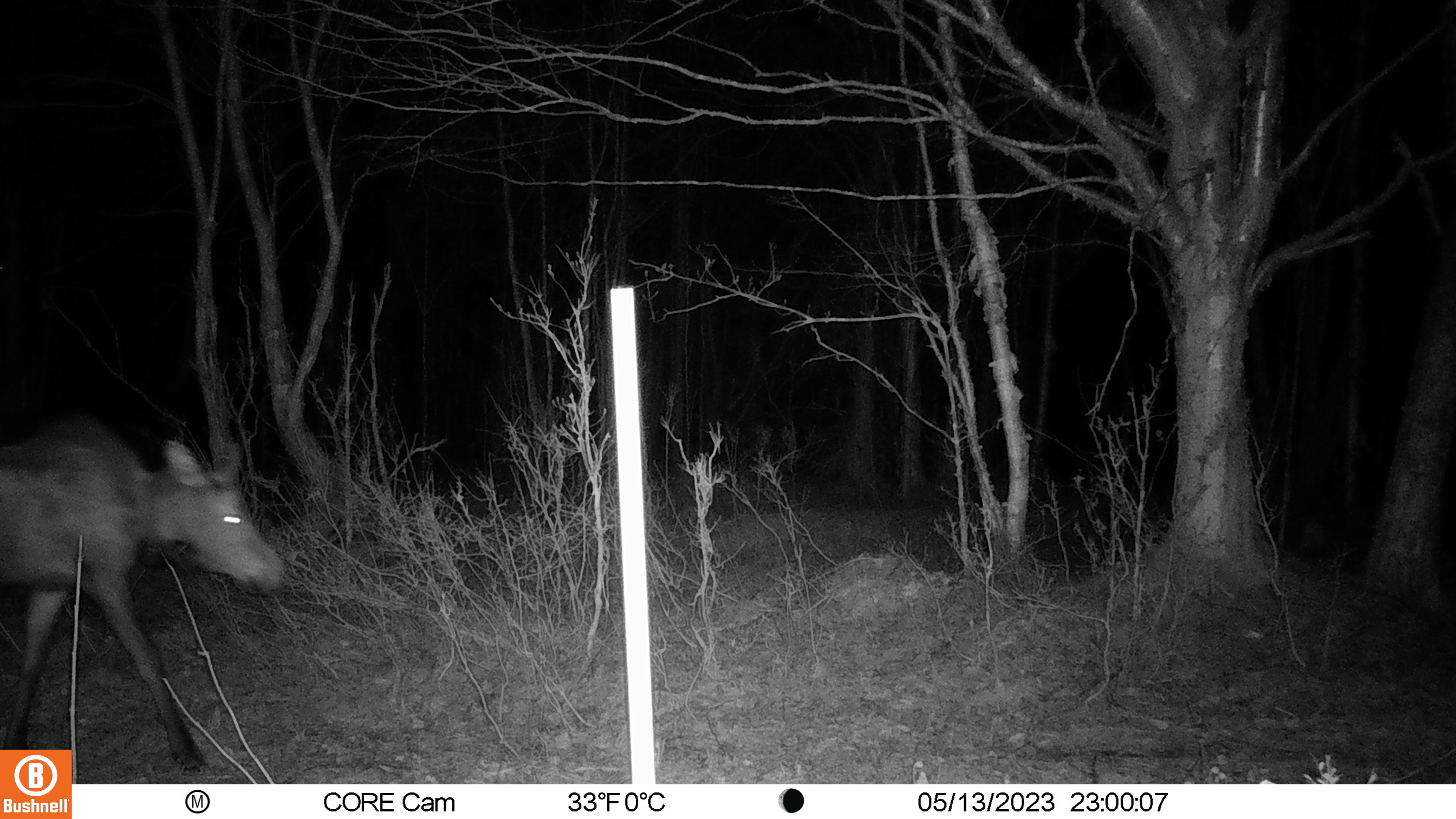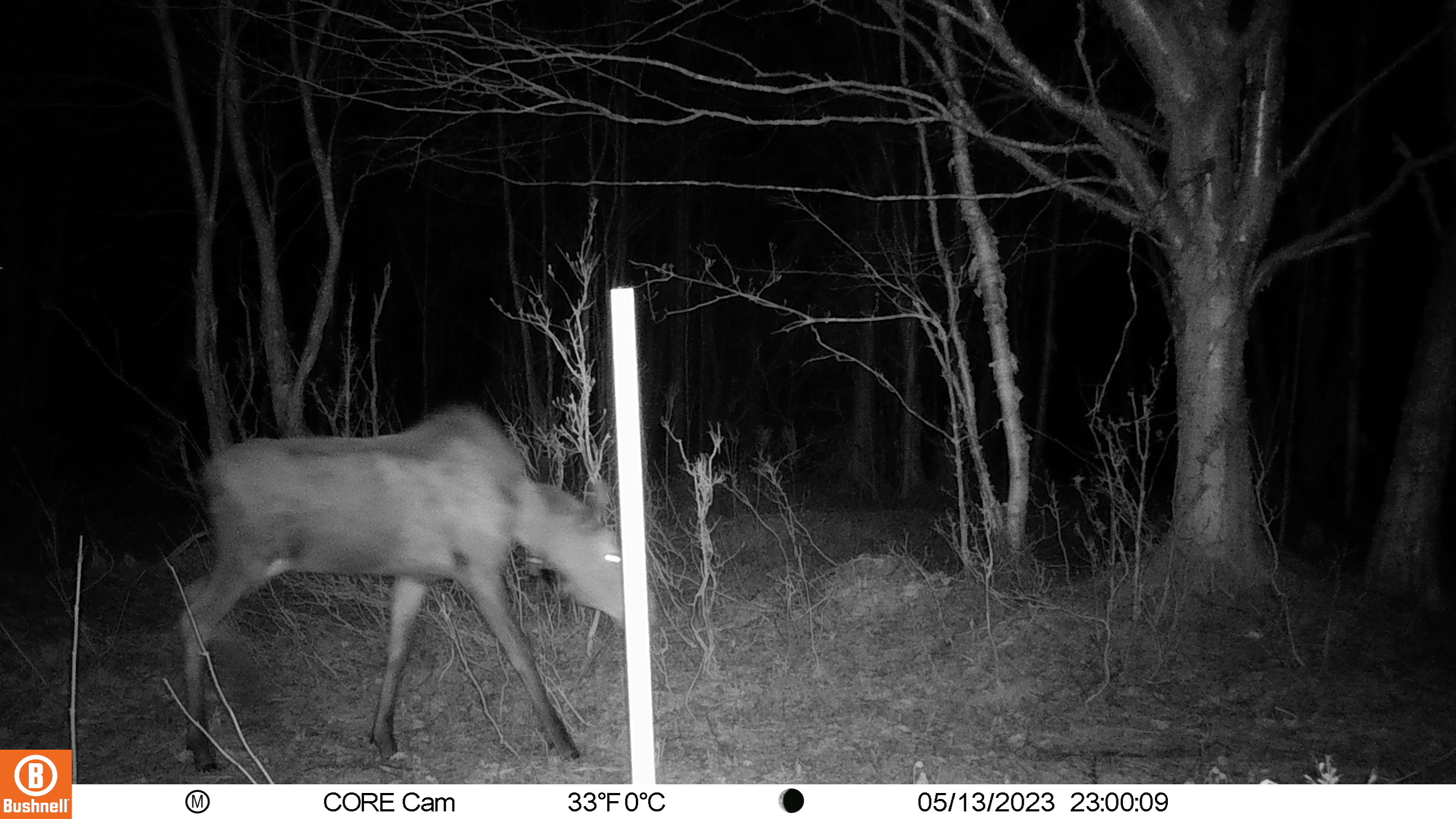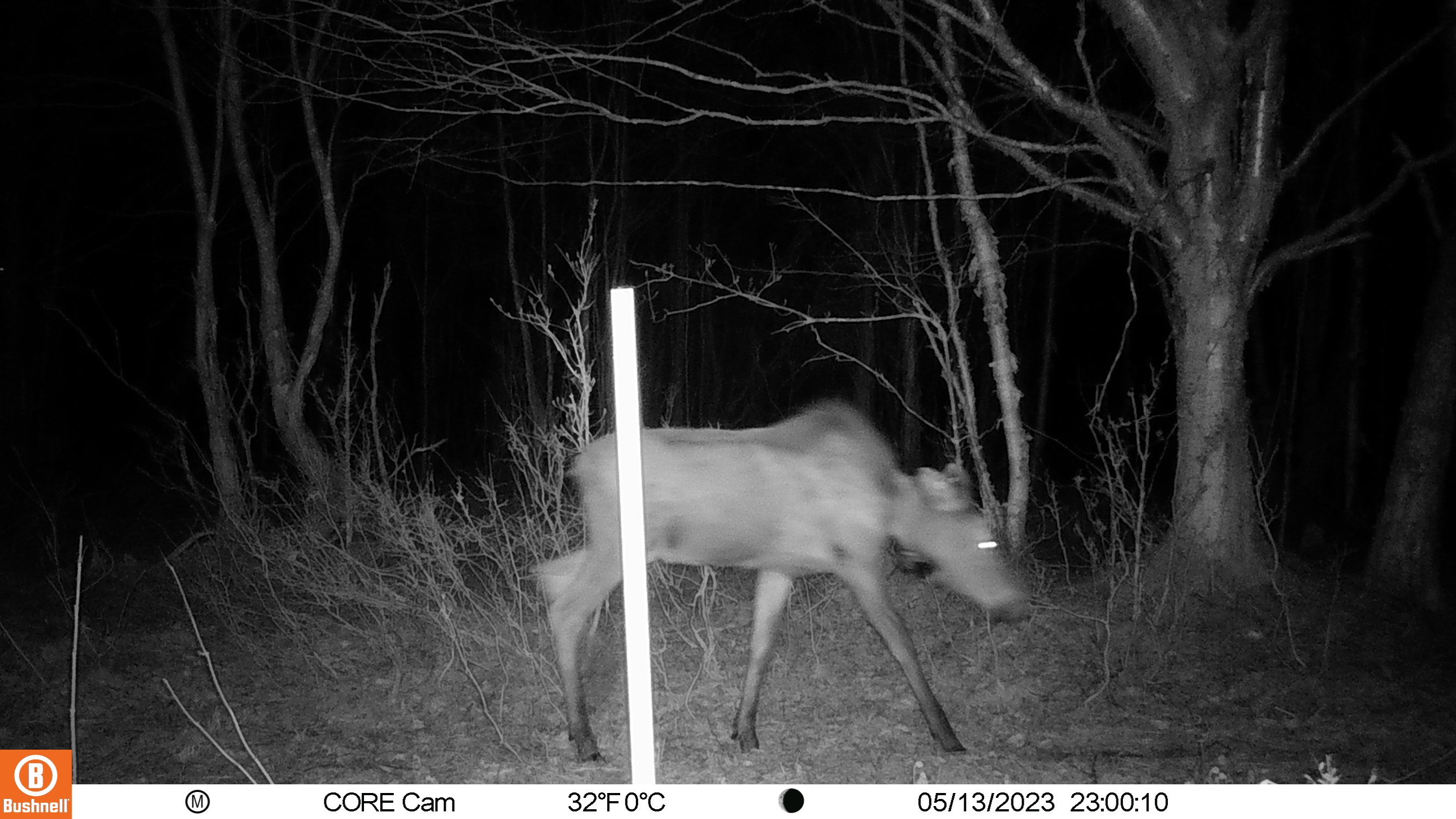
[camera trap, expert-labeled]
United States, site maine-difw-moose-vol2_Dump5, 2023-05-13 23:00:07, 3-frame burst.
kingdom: Animalia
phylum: Chordata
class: Mammalia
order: Artiodactyla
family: Cervidae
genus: Alces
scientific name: Alces alces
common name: moose